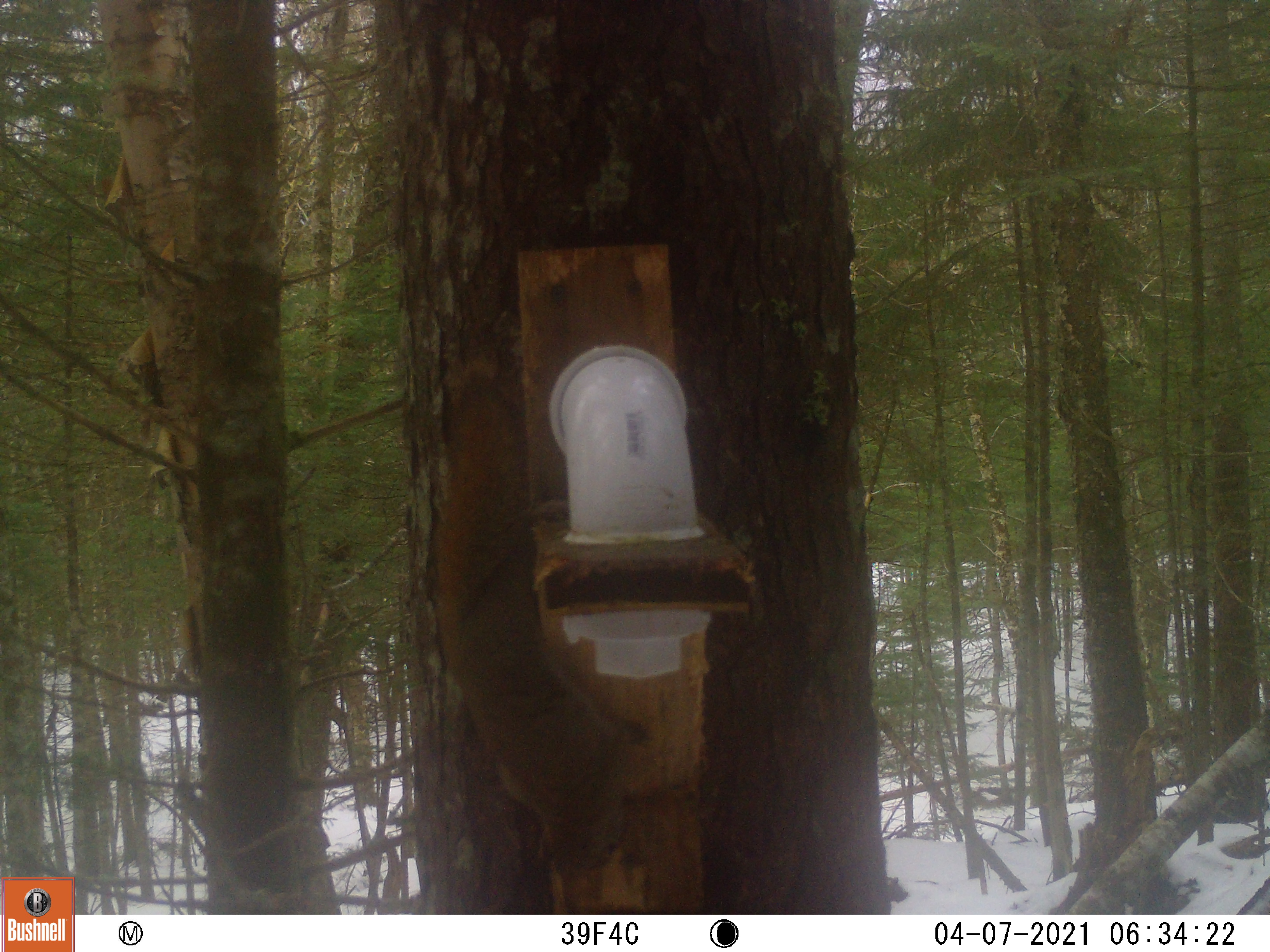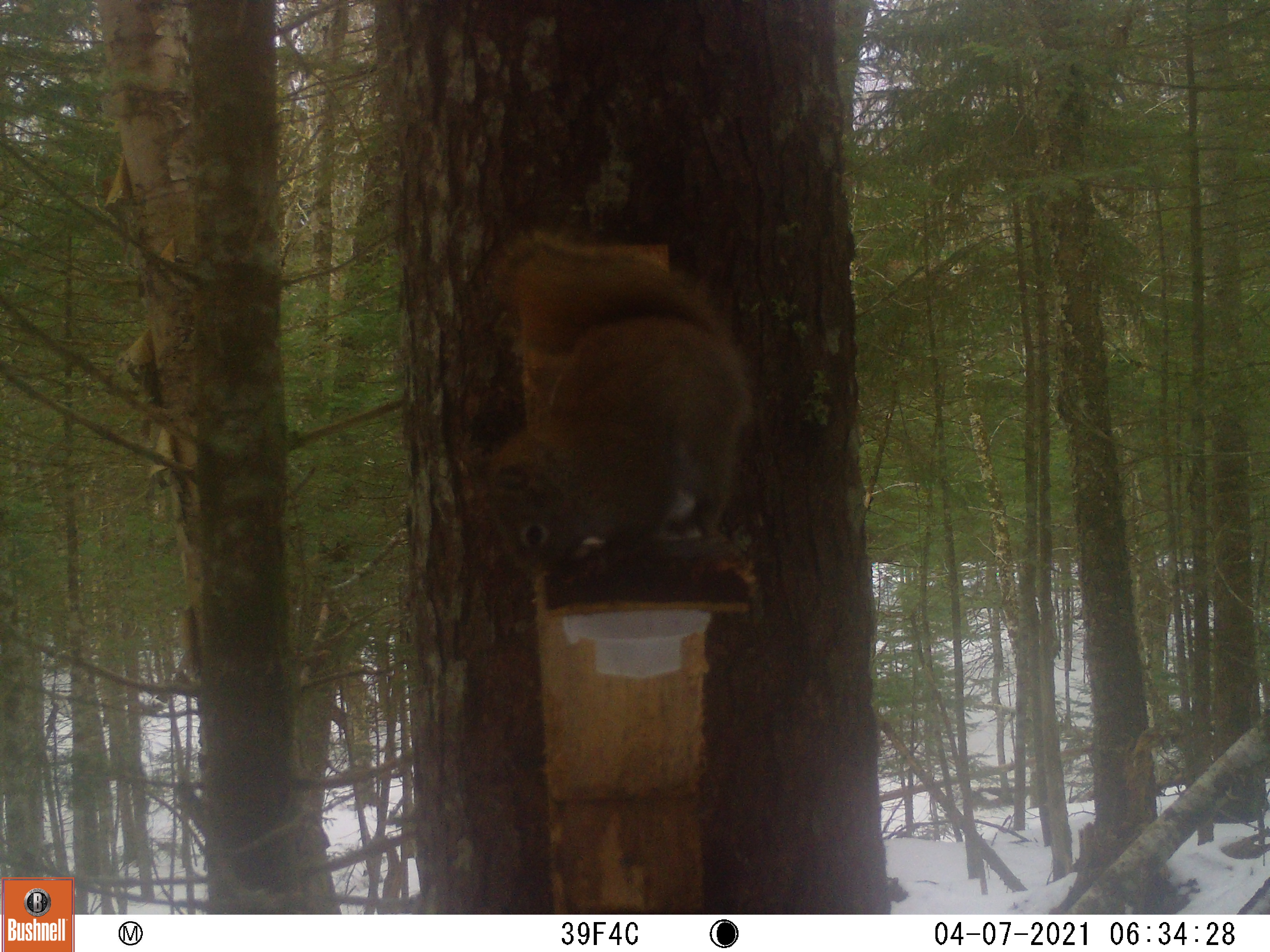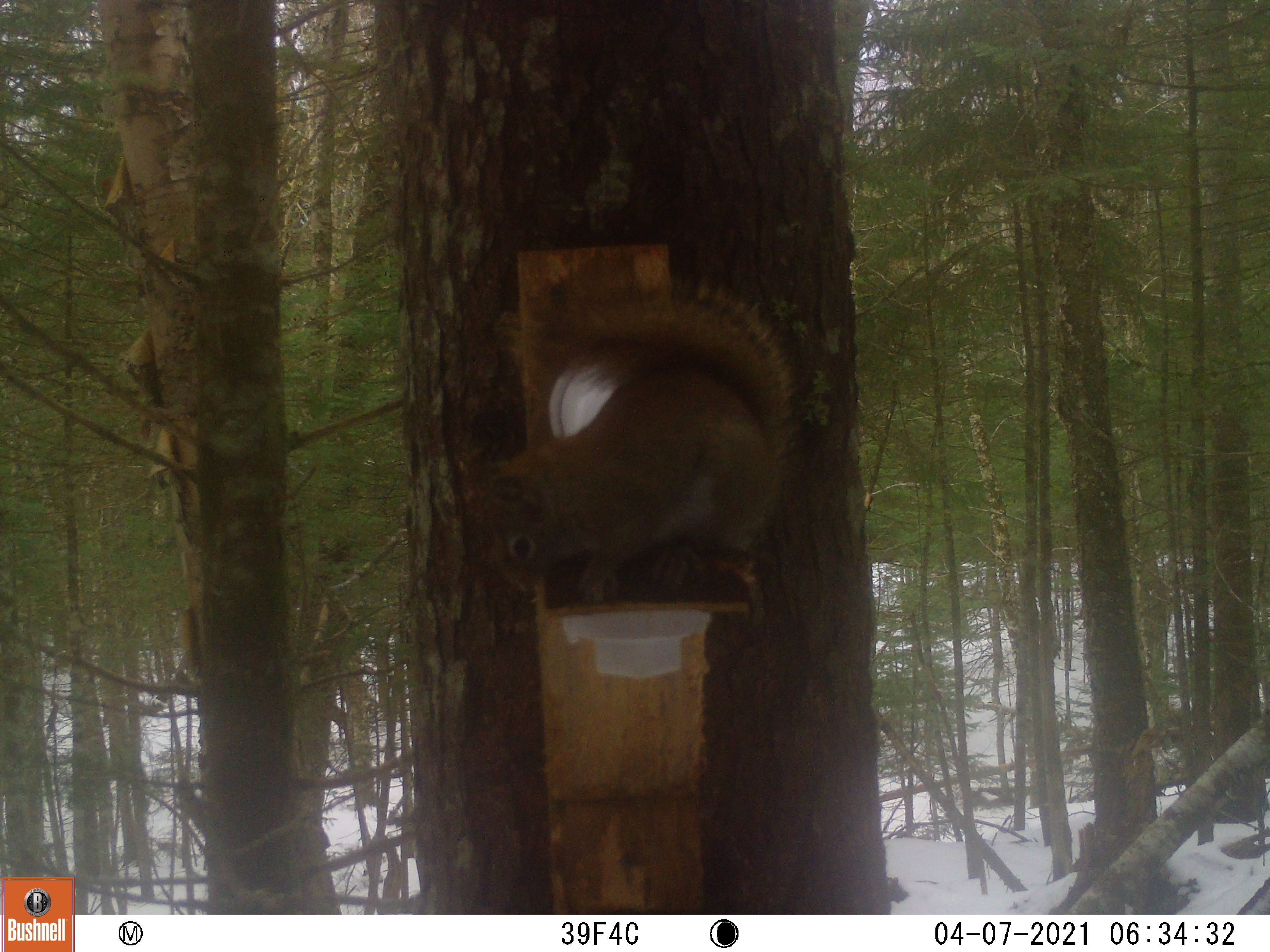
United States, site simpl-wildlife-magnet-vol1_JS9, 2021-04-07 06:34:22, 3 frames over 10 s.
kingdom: Animalia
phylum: Chordata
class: Mammalia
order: Rodentia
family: Sciuridae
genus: Tamiasciurus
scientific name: Tamiasciurus hudsonicus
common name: red squirrel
Red squirrel (Tamiasciurus hudsonicus).